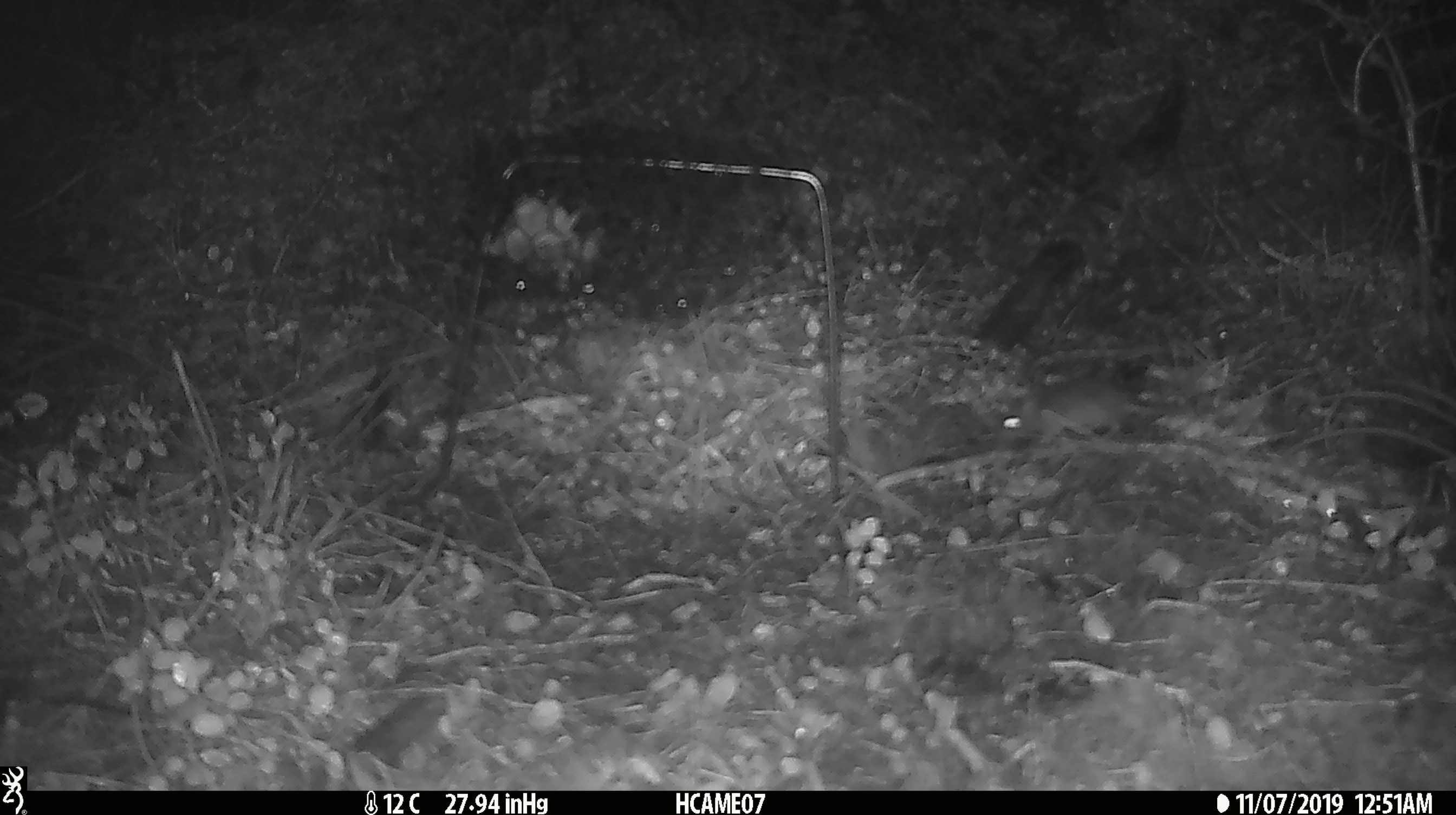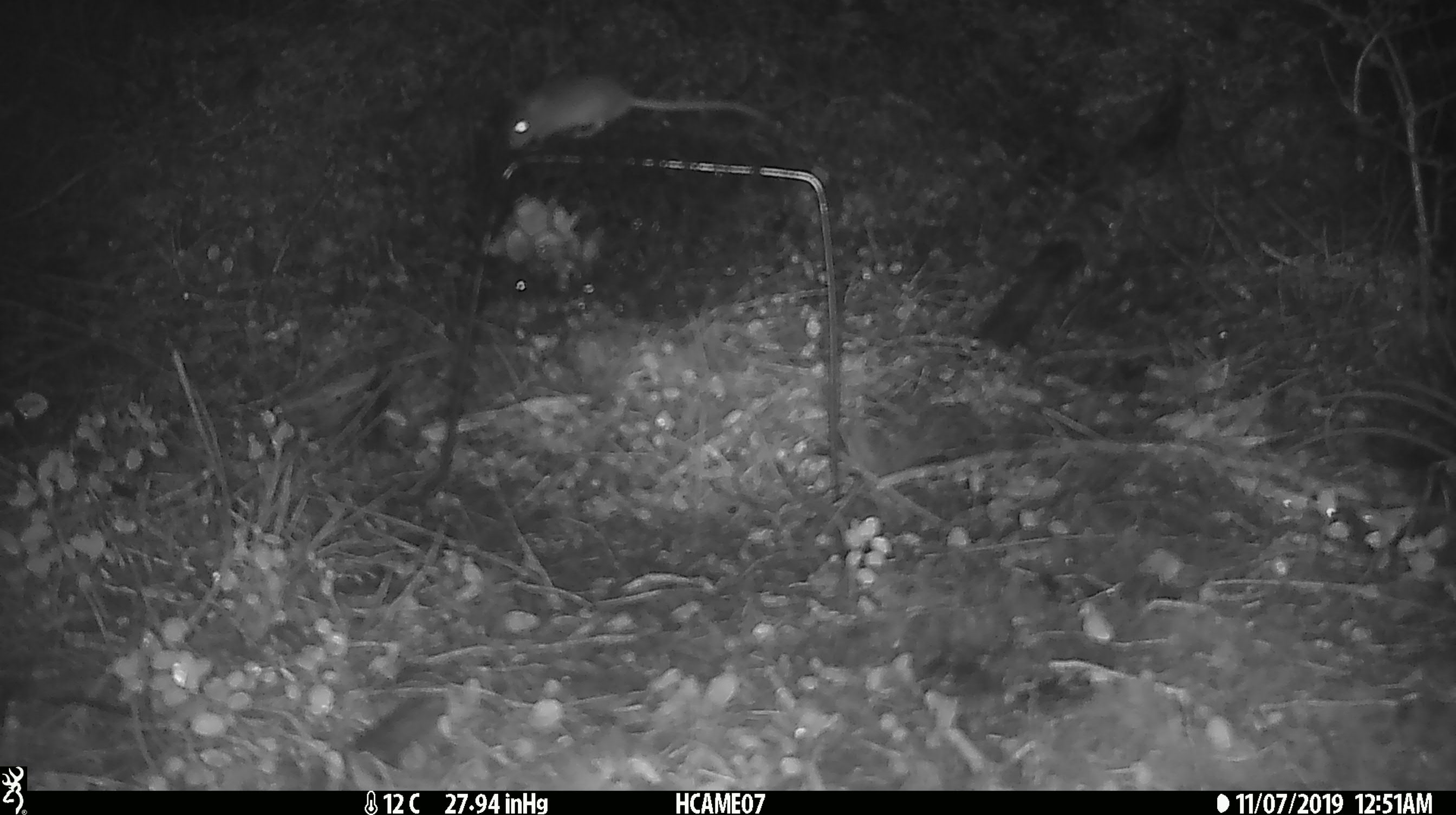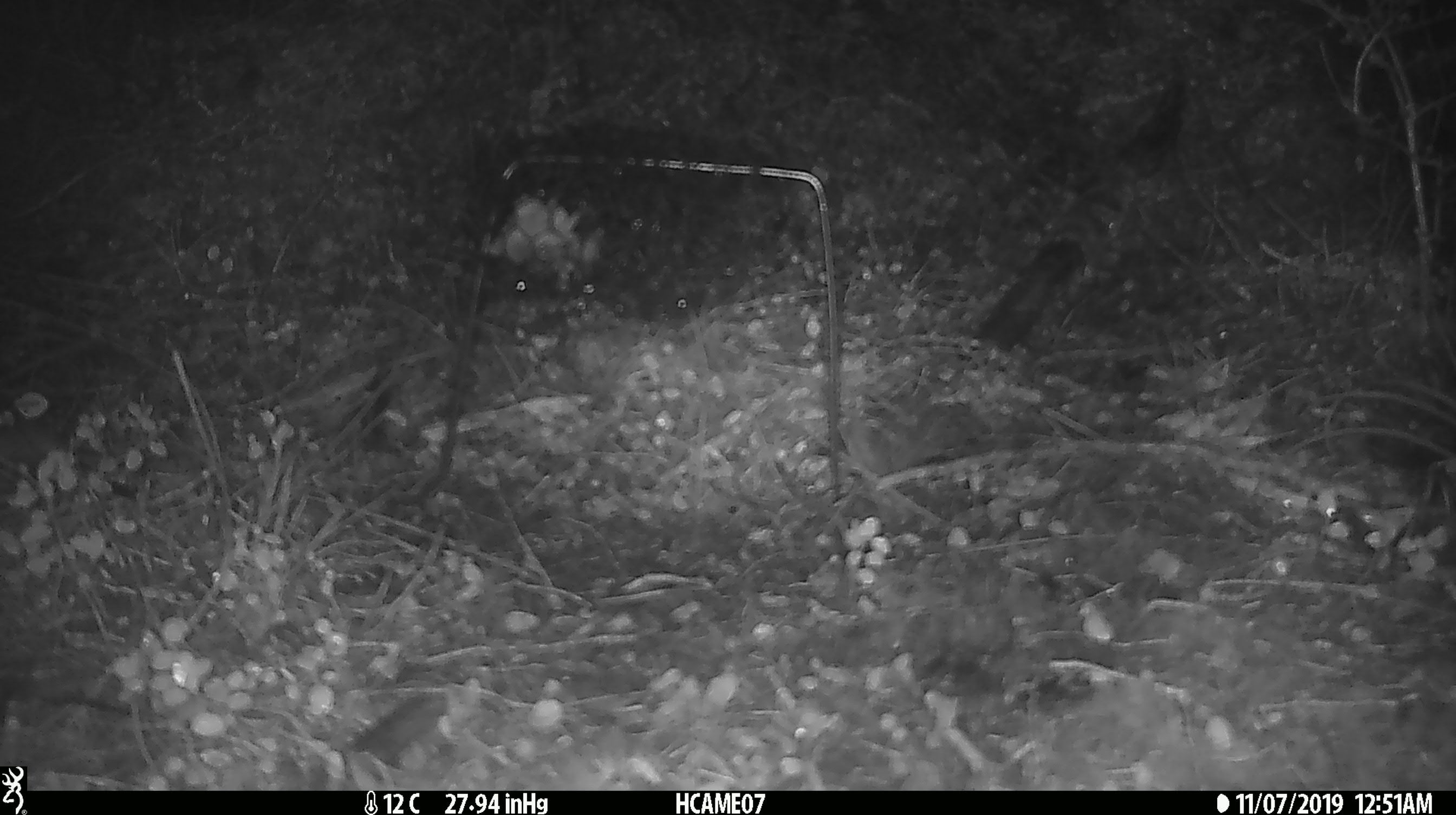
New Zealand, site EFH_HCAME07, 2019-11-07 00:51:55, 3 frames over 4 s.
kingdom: Animalia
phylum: Chordata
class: Mammalia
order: Rodentia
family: Muridae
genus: Mus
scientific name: Mus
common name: mouse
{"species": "mouse (Mus)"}